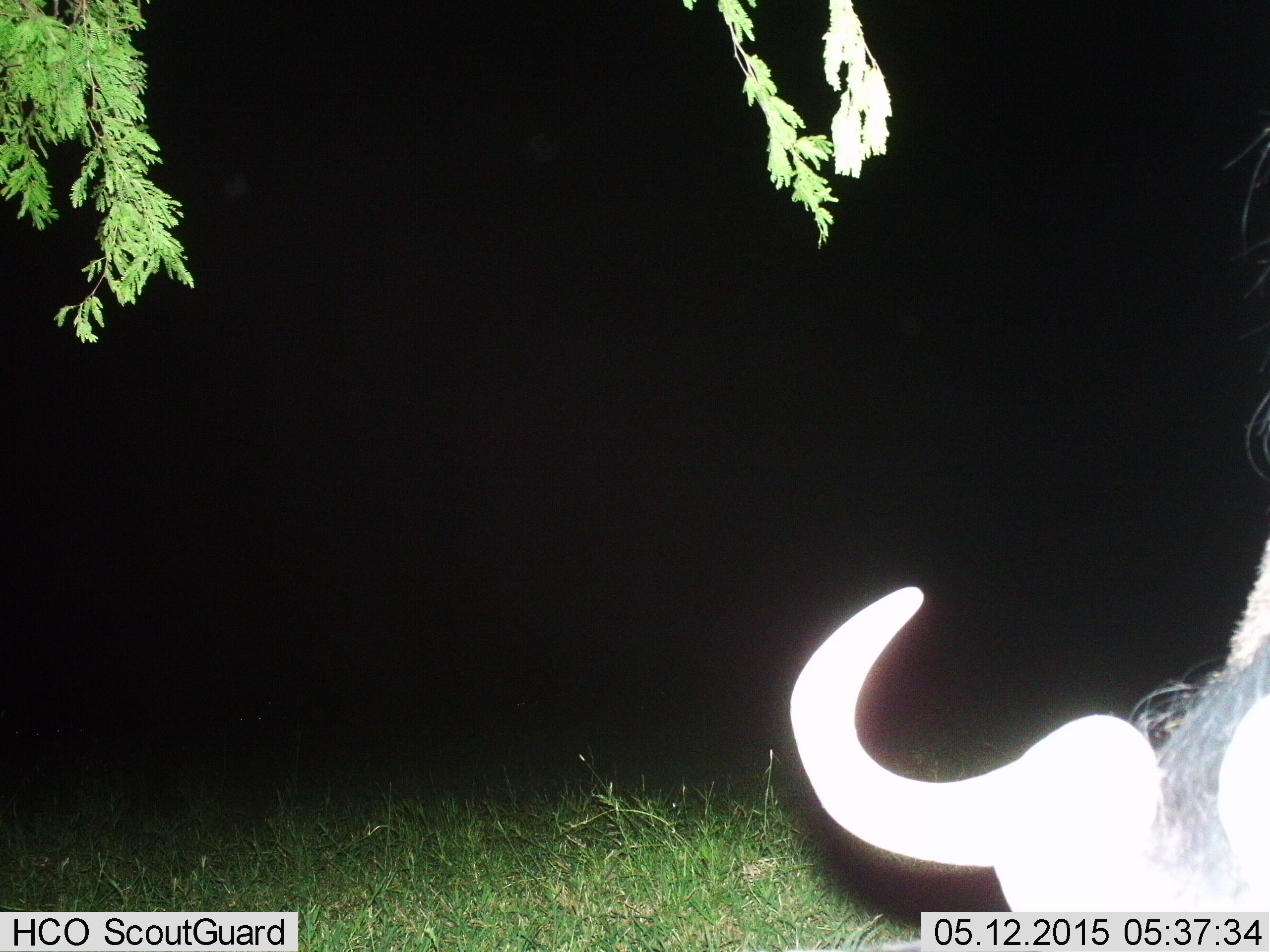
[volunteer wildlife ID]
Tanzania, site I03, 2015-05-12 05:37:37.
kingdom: Animalia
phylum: Chordata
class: Mammalia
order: Artiodactyla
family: Bovidae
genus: Connochaetes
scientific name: Connochaetes taurinus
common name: blue wildebeest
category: wildebeest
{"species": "wildebeest (blue wildebeest) (Connochaetes taurinus)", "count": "1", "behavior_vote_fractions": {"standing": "50%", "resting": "0%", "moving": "20%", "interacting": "0%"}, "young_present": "0%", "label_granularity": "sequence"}